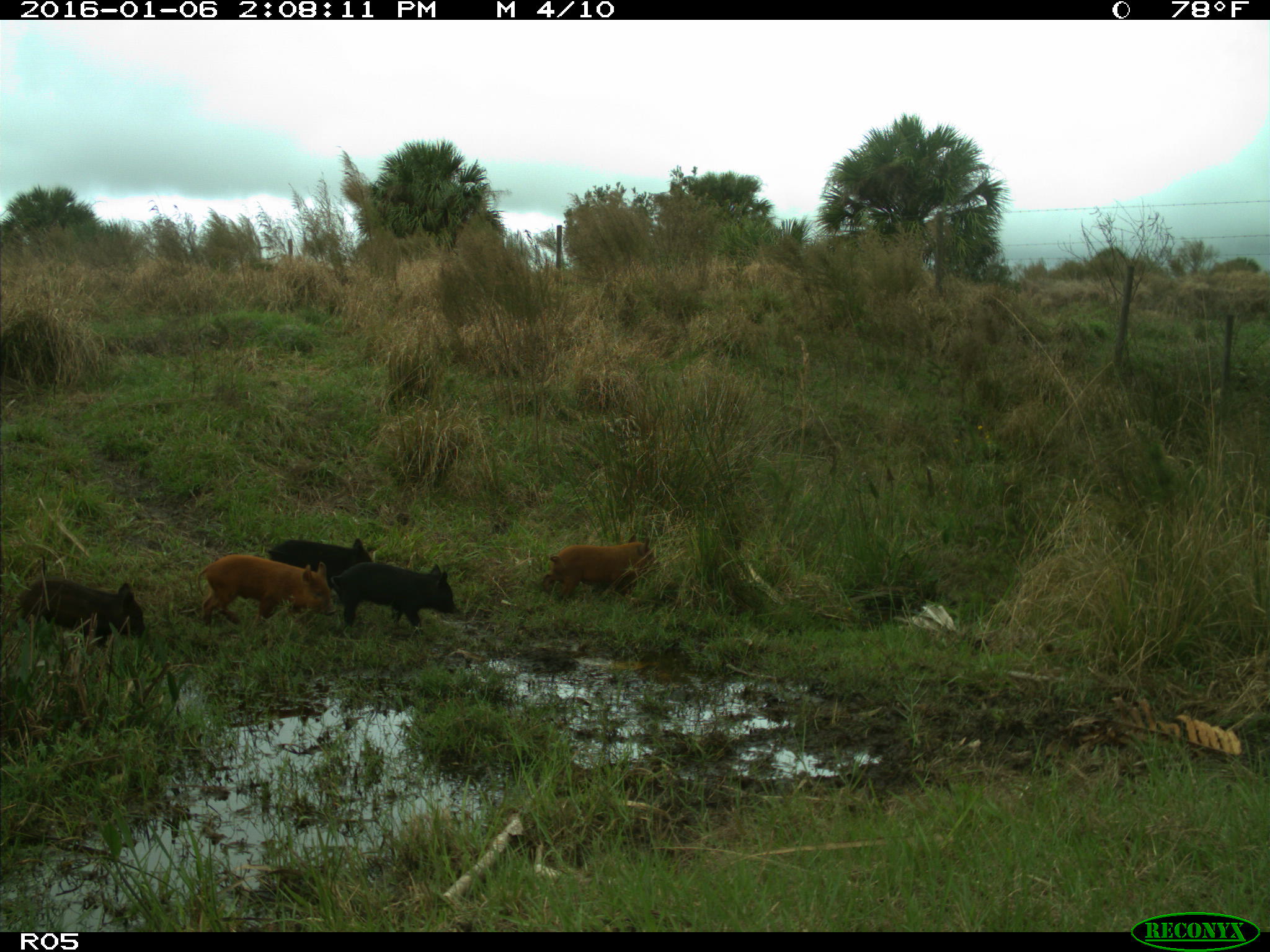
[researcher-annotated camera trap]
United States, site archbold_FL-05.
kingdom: Animalia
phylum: Chordata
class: Mammalia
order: Artiodactyla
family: Suidae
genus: Sus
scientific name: Sus scrofa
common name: wild boar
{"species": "Sus scrofa (wild boar)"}